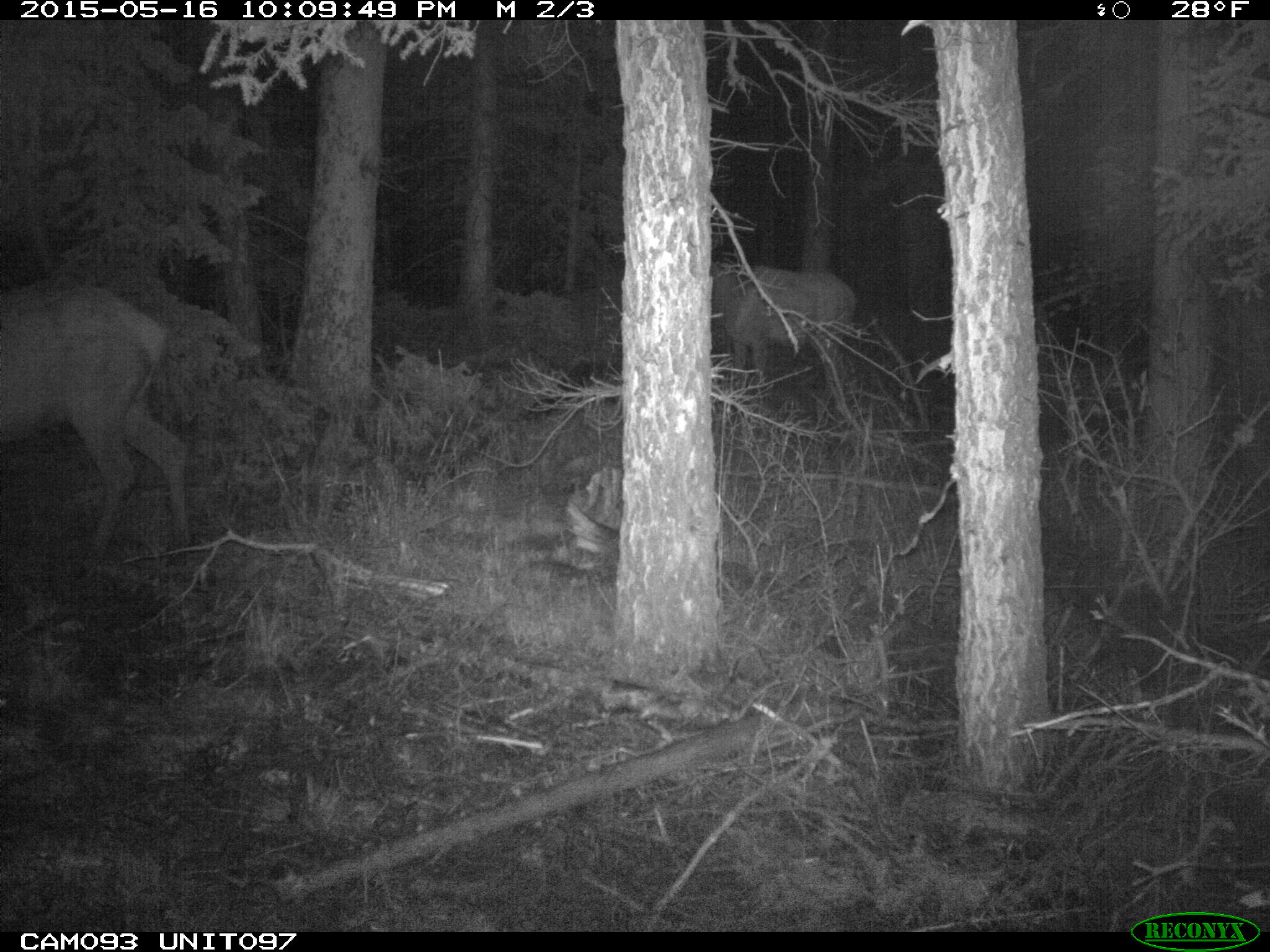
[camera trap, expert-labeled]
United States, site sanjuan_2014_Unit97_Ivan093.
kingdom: Animalia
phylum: Chordata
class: Mammalia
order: Artiodactyla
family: Cervidae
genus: Cervus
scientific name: Cervus elaphus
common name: red deer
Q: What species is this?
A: Cervus elaphus (red deer).